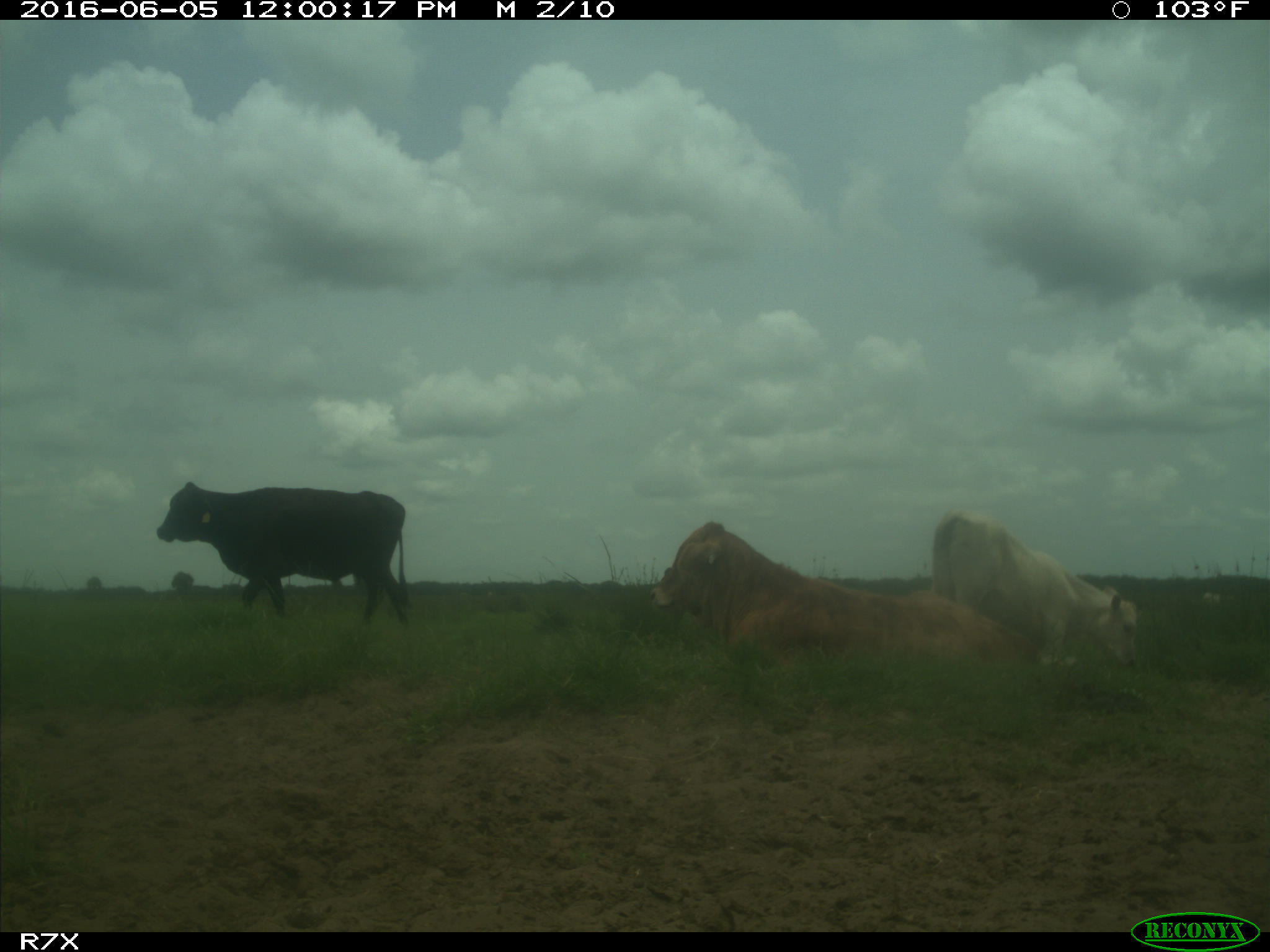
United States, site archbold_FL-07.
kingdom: Animalia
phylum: Chordata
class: Mammalia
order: Artiodactyla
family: Bovidae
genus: Bos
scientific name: Bos taurus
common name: domestic cow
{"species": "Bos taurus (domestic cow)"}